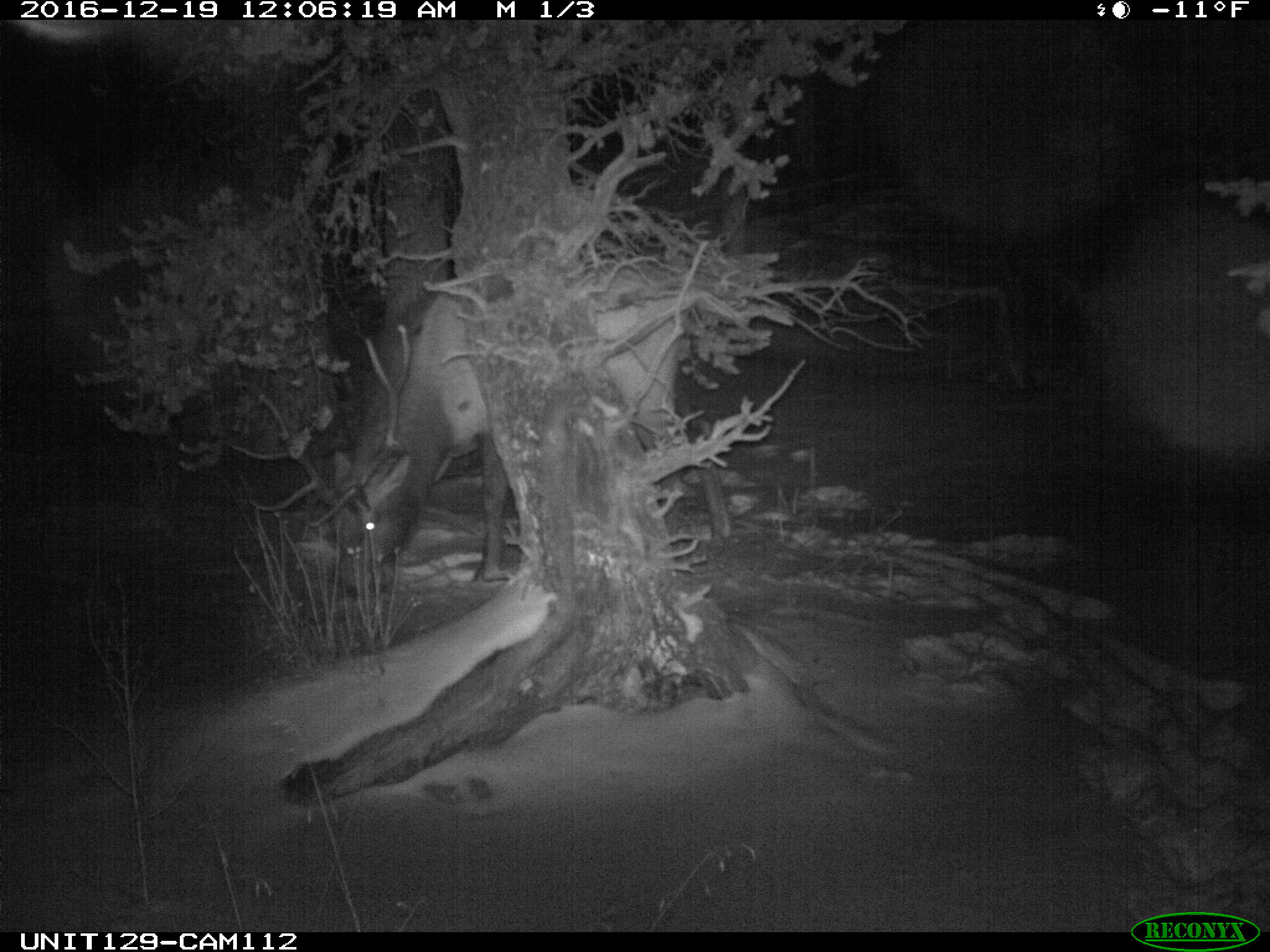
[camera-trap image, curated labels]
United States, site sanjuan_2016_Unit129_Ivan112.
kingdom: Animalia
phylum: Chordata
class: Mammalia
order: Artiodactyla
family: Cervidae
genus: Cervus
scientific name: Cervus elaphus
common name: red deer